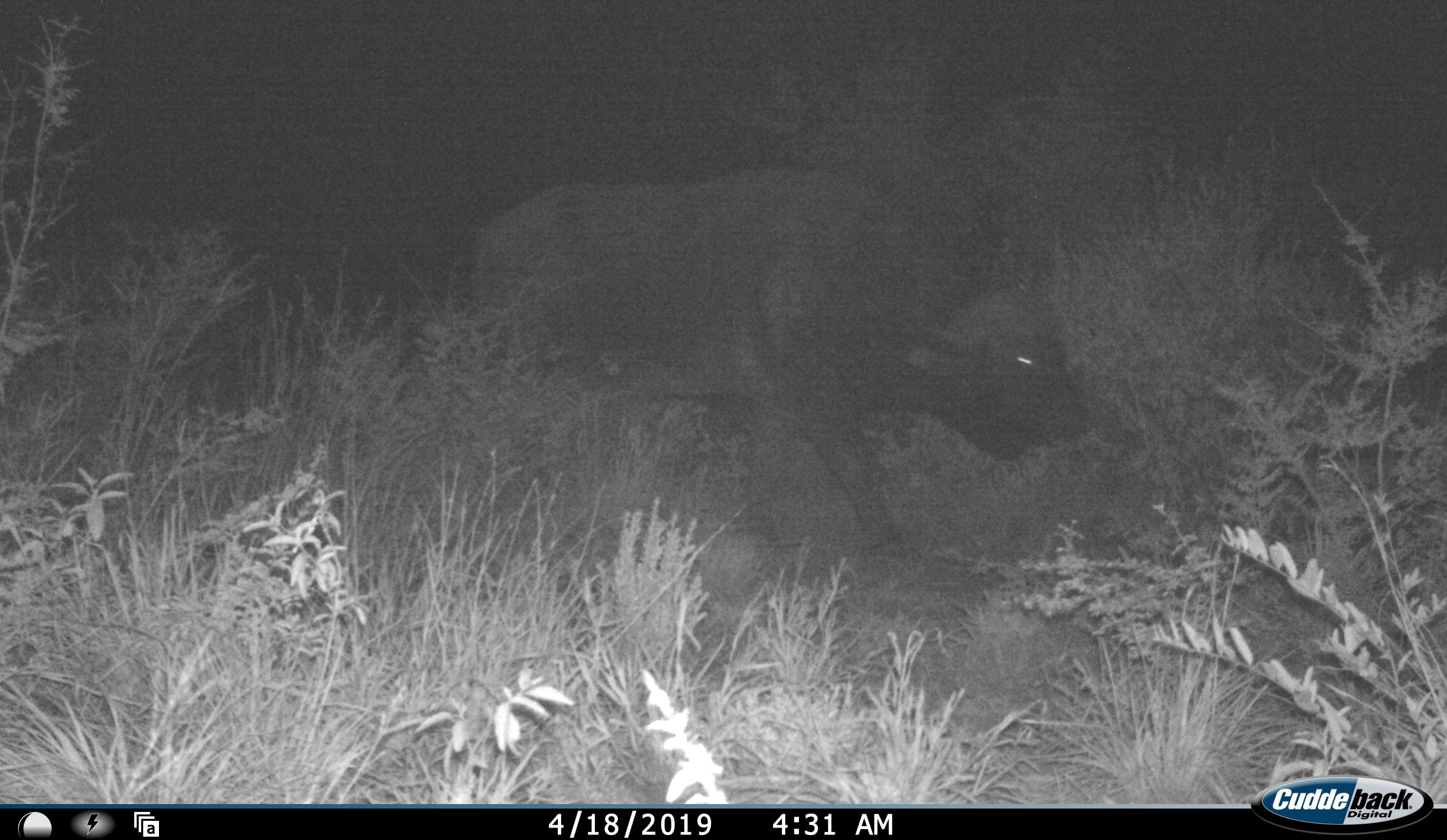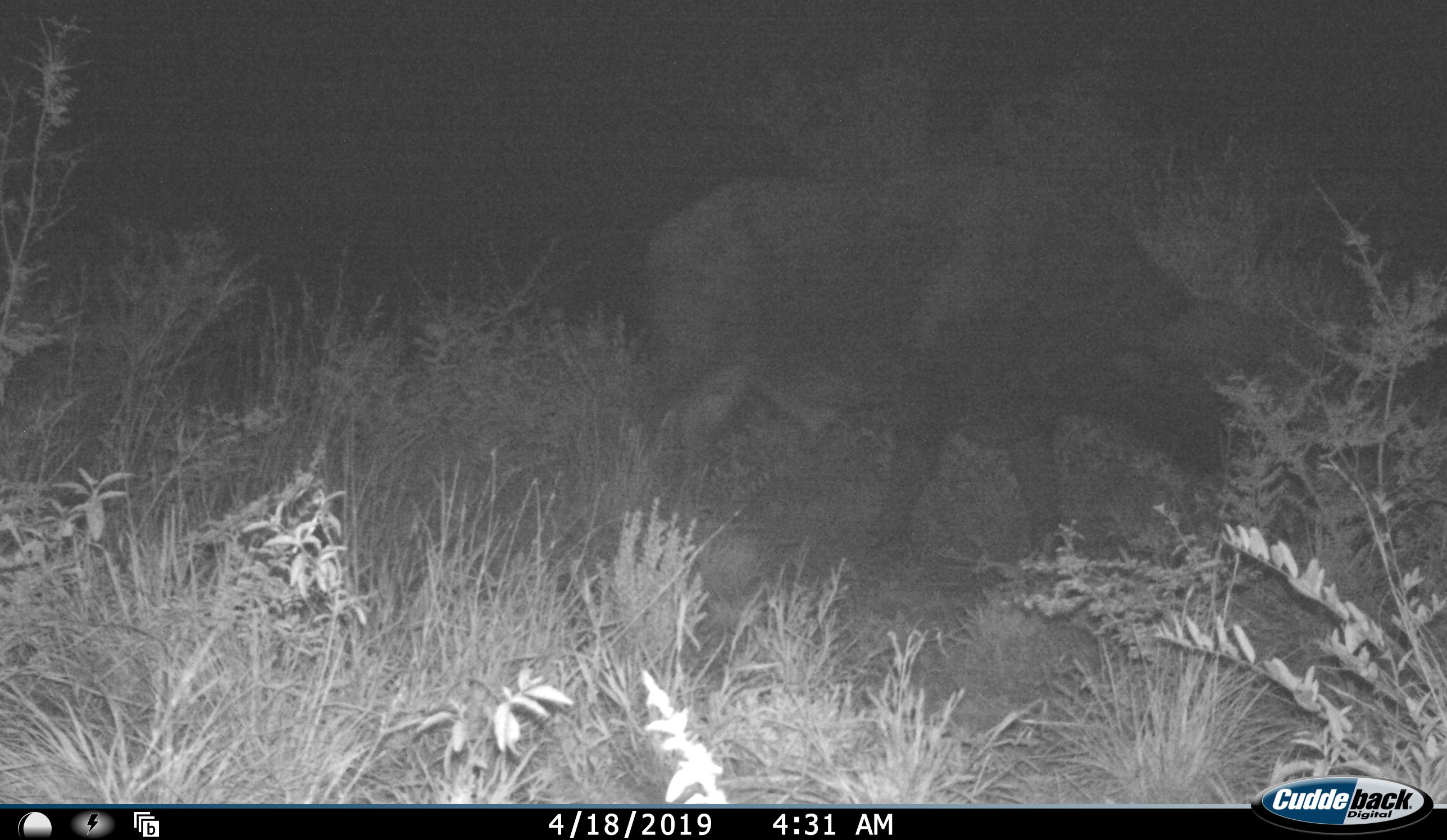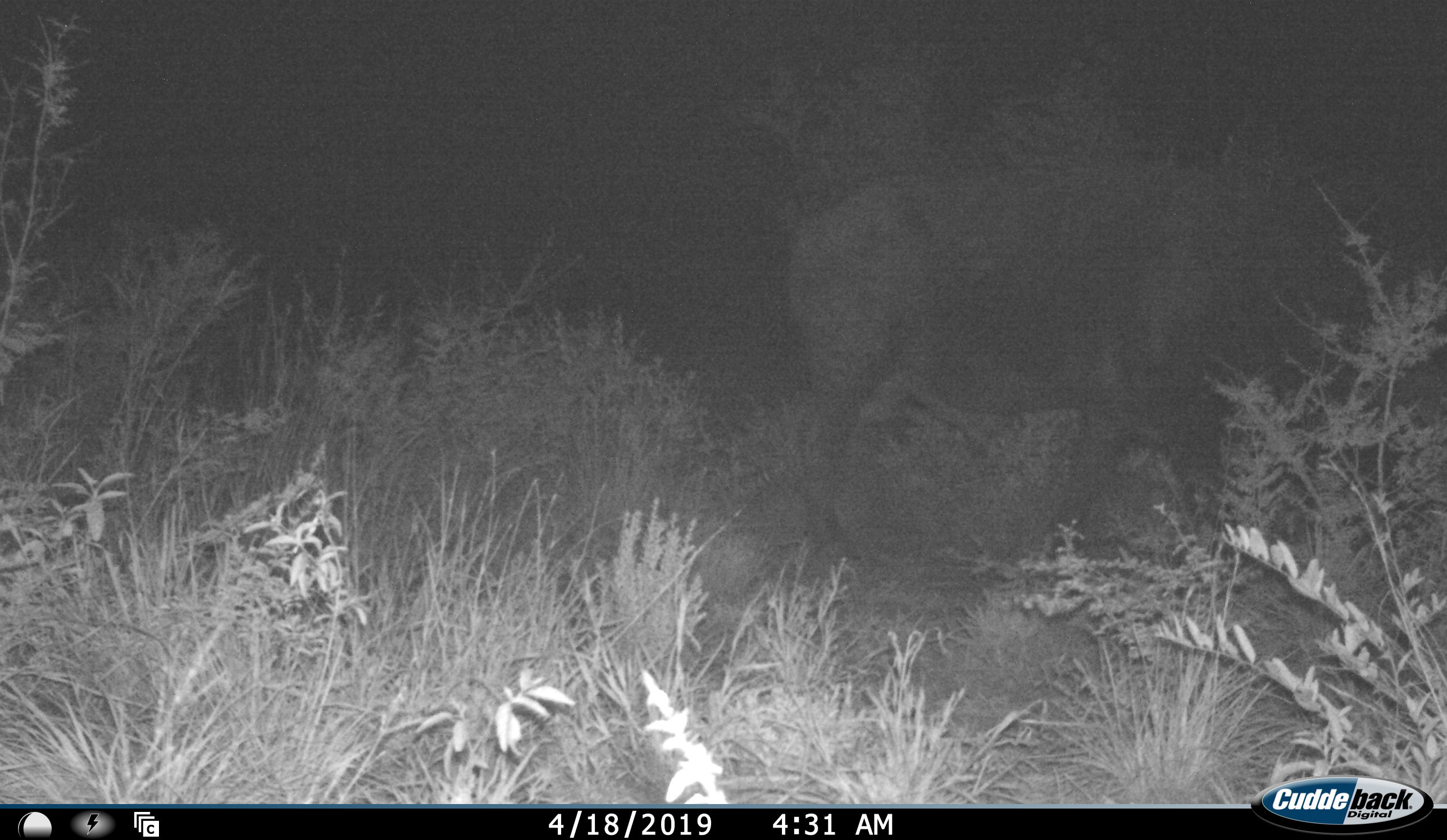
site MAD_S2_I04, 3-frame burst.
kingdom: Animalia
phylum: Chordata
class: Mammalia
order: Artiodactyla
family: Bovidae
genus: Syncerus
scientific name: Syncerus caffer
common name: african buffalo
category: buffalo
Buffalo (african buffalo) (Syncerus caffer), count 1. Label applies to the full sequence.